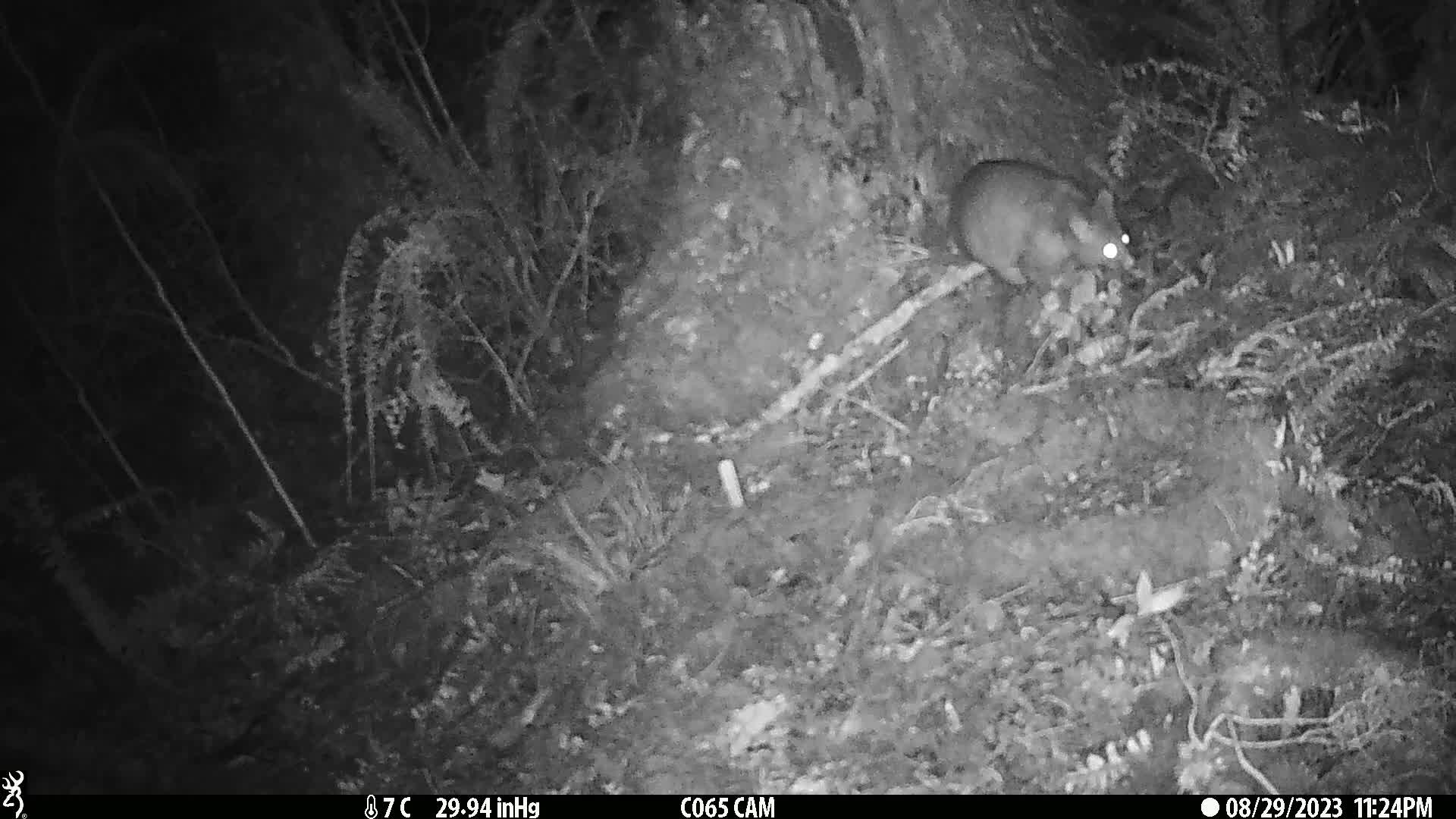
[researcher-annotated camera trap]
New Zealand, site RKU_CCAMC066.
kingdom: Animalia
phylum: Chordata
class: Mammalia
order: Diprotodontia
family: Phalangeridae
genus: Trichosurus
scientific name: Trichosurus vulpecula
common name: common brushtail possum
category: possum